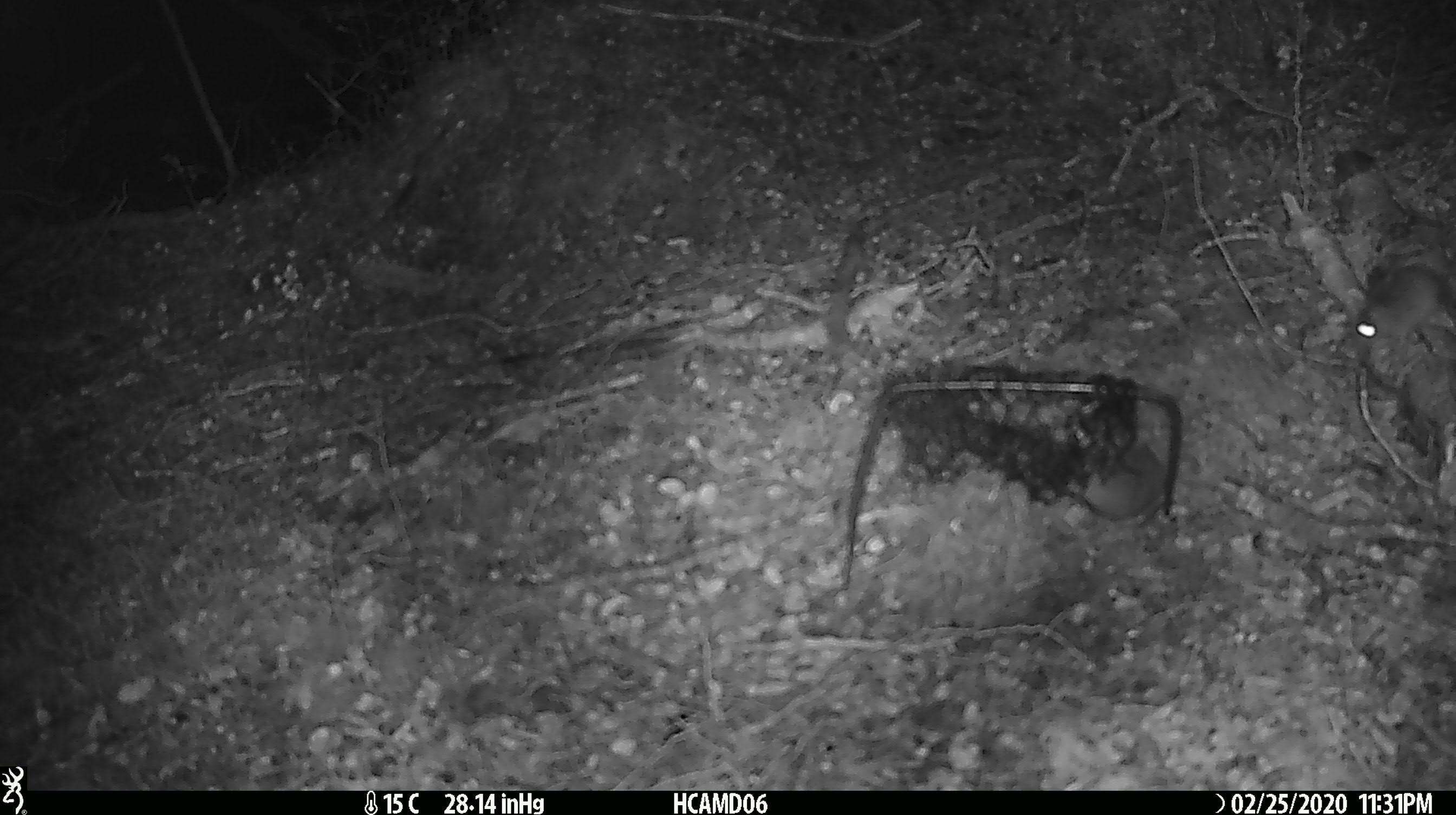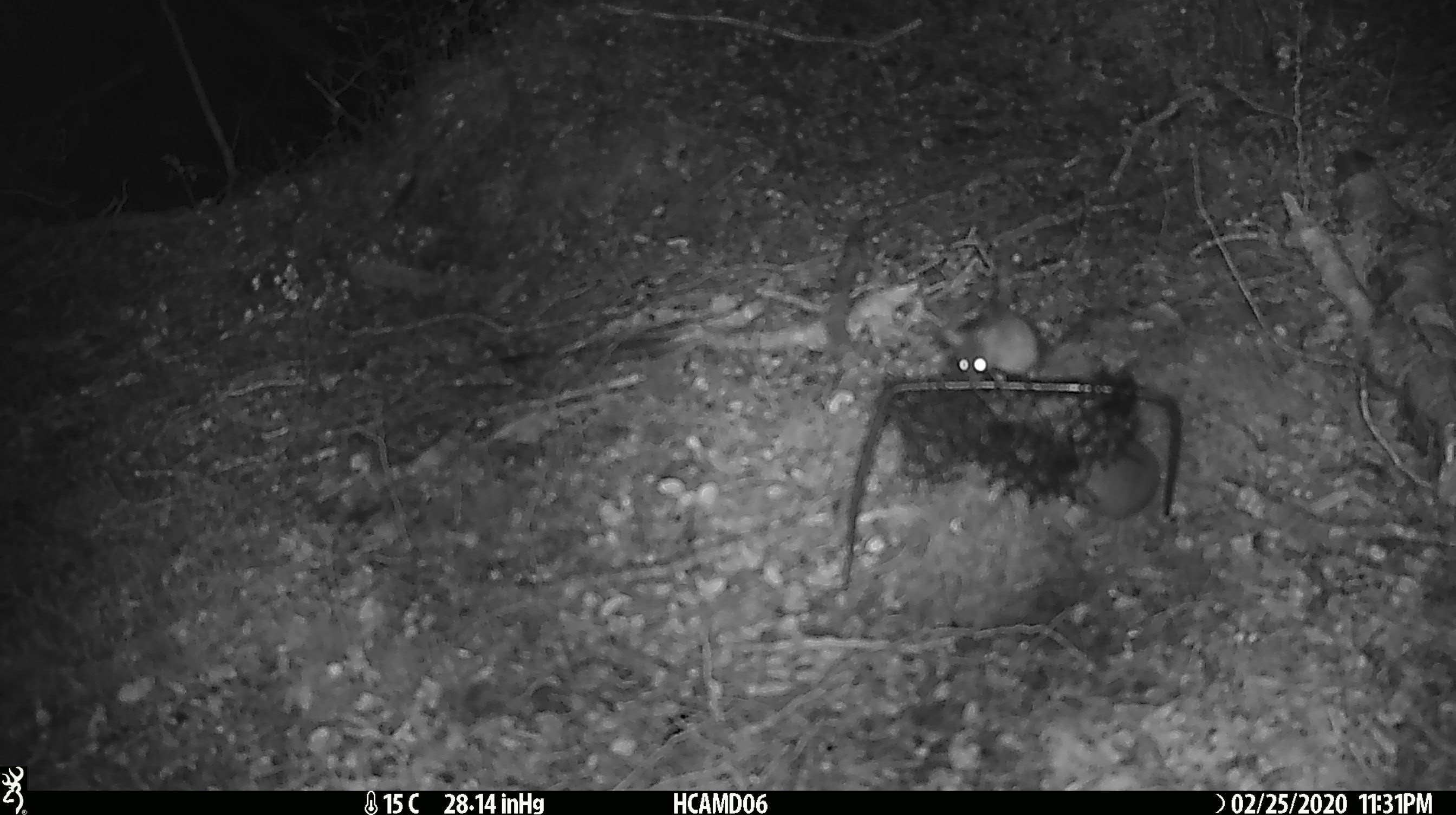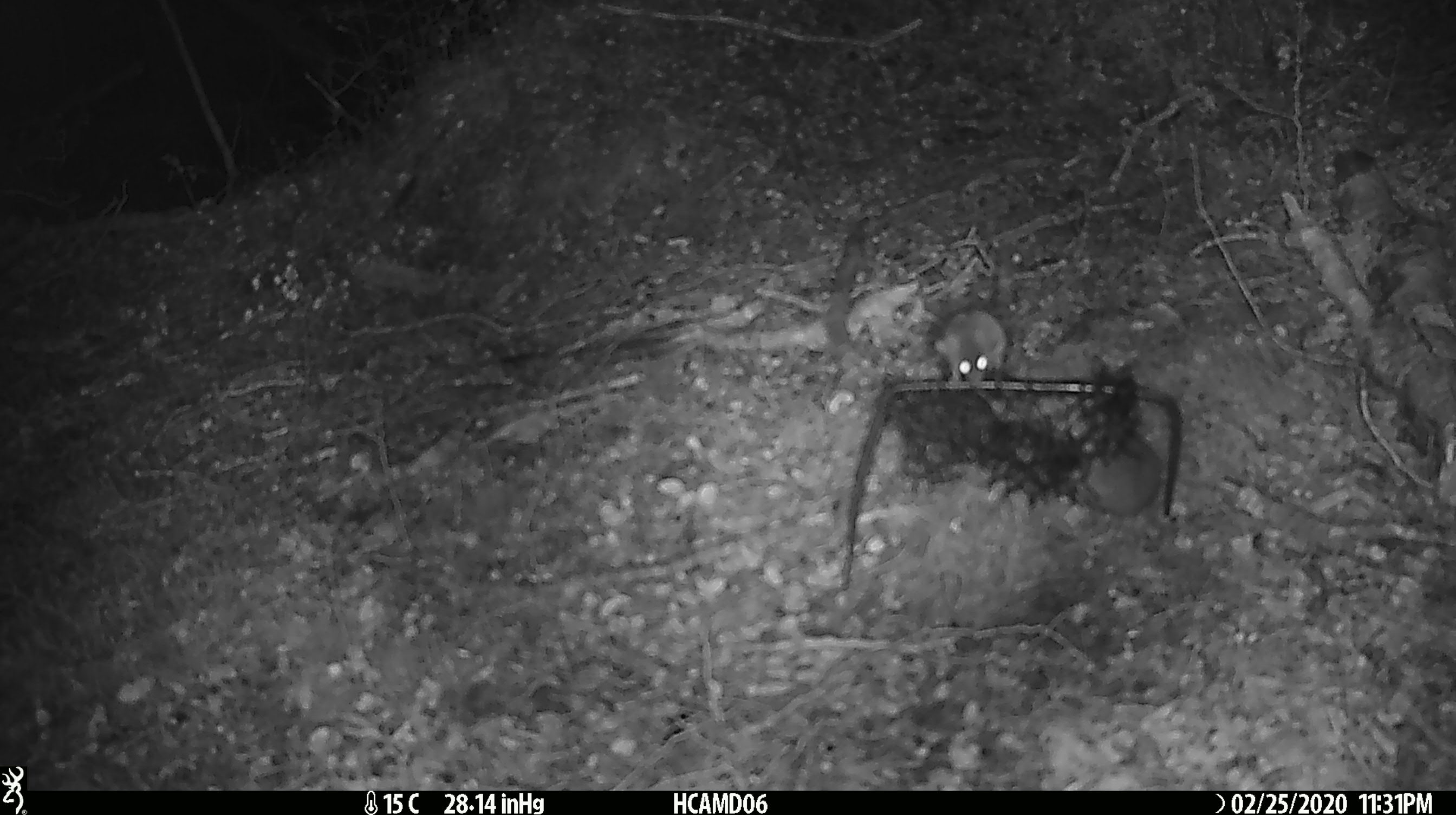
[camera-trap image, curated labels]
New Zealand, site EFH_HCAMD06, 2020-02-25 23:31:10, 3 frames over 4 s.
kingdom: Animalia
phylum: Chordata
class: Mammalia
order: Rodentia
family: Muridae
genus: Mus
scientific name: Mus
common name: mouse